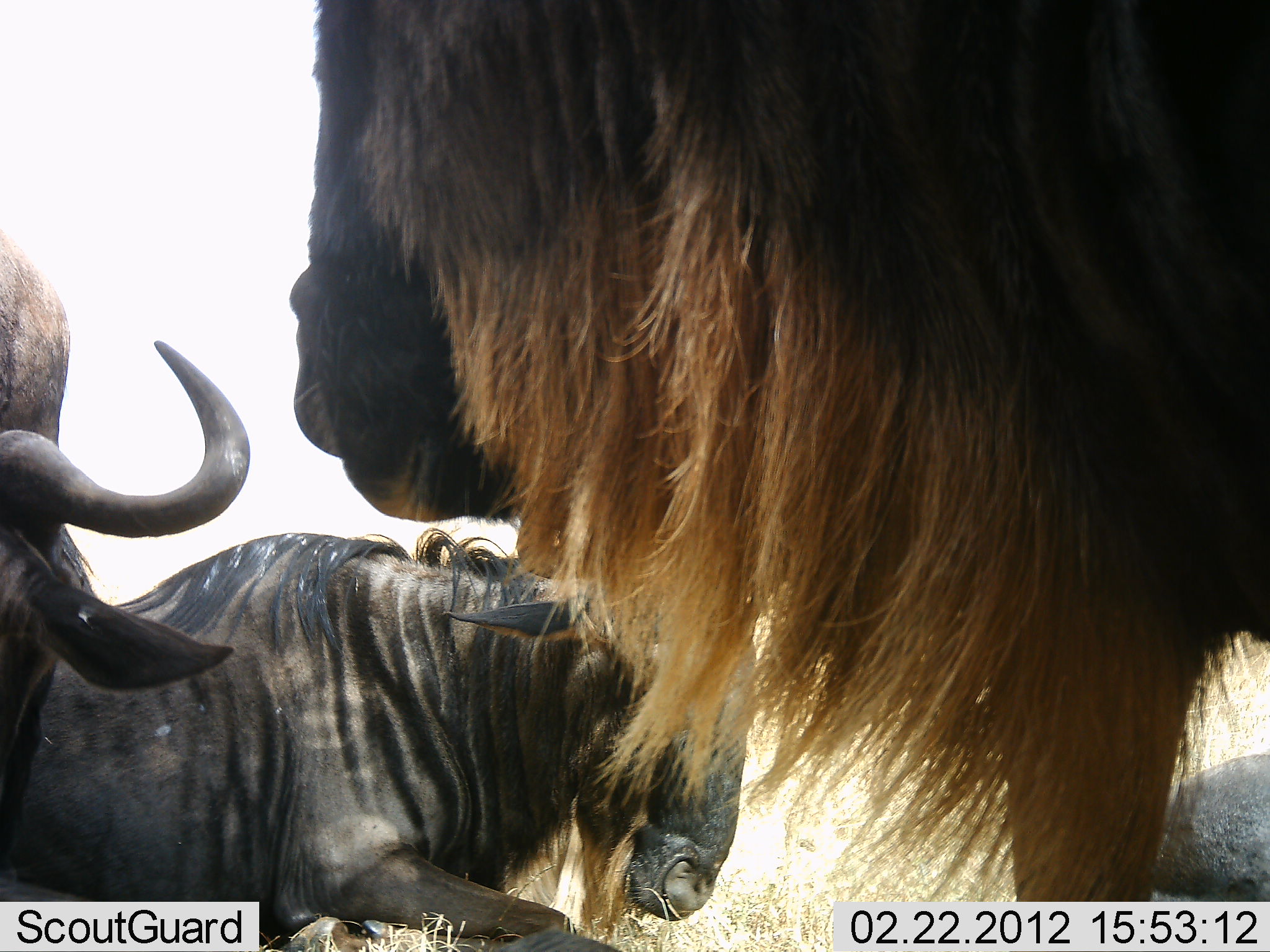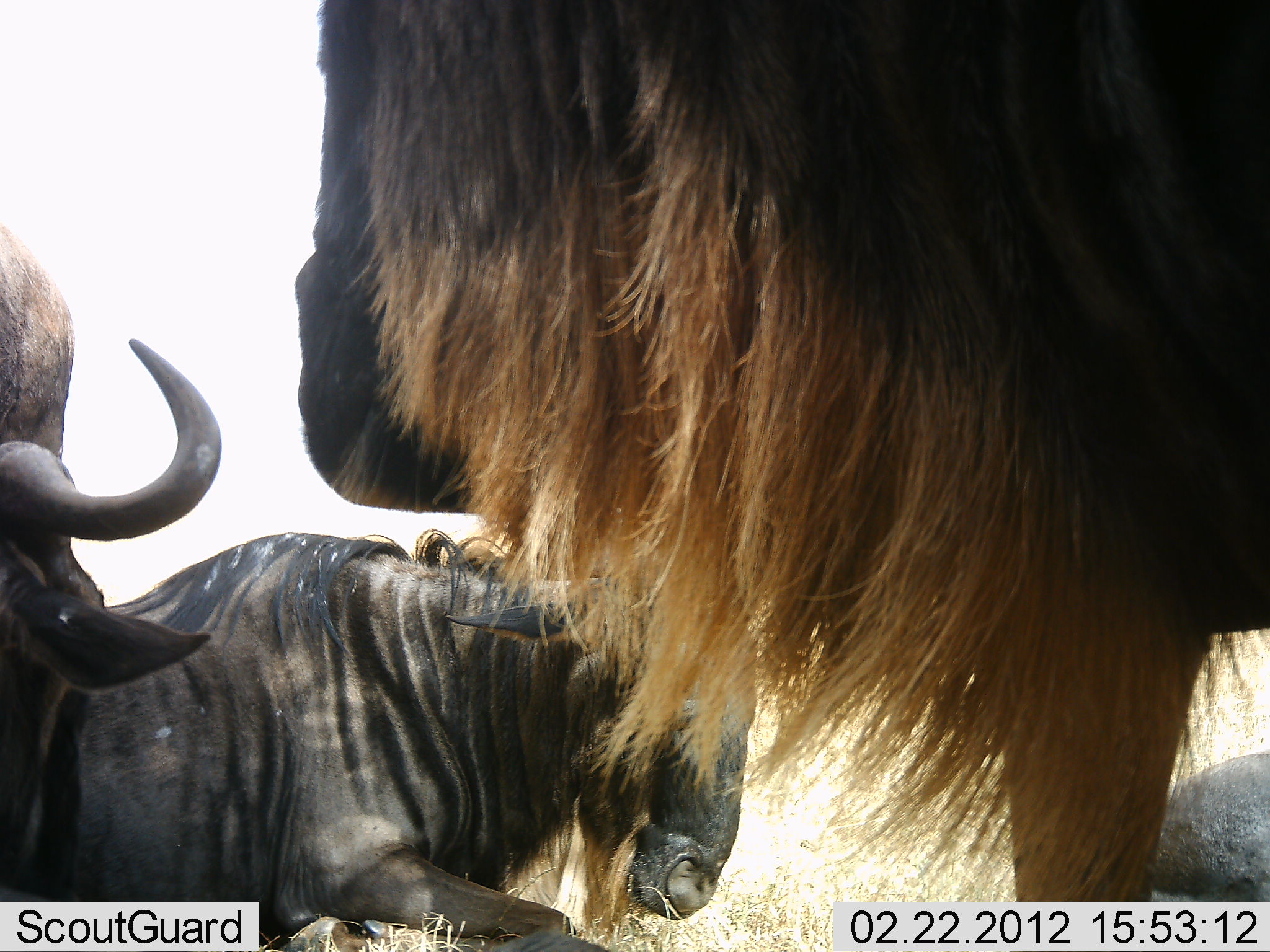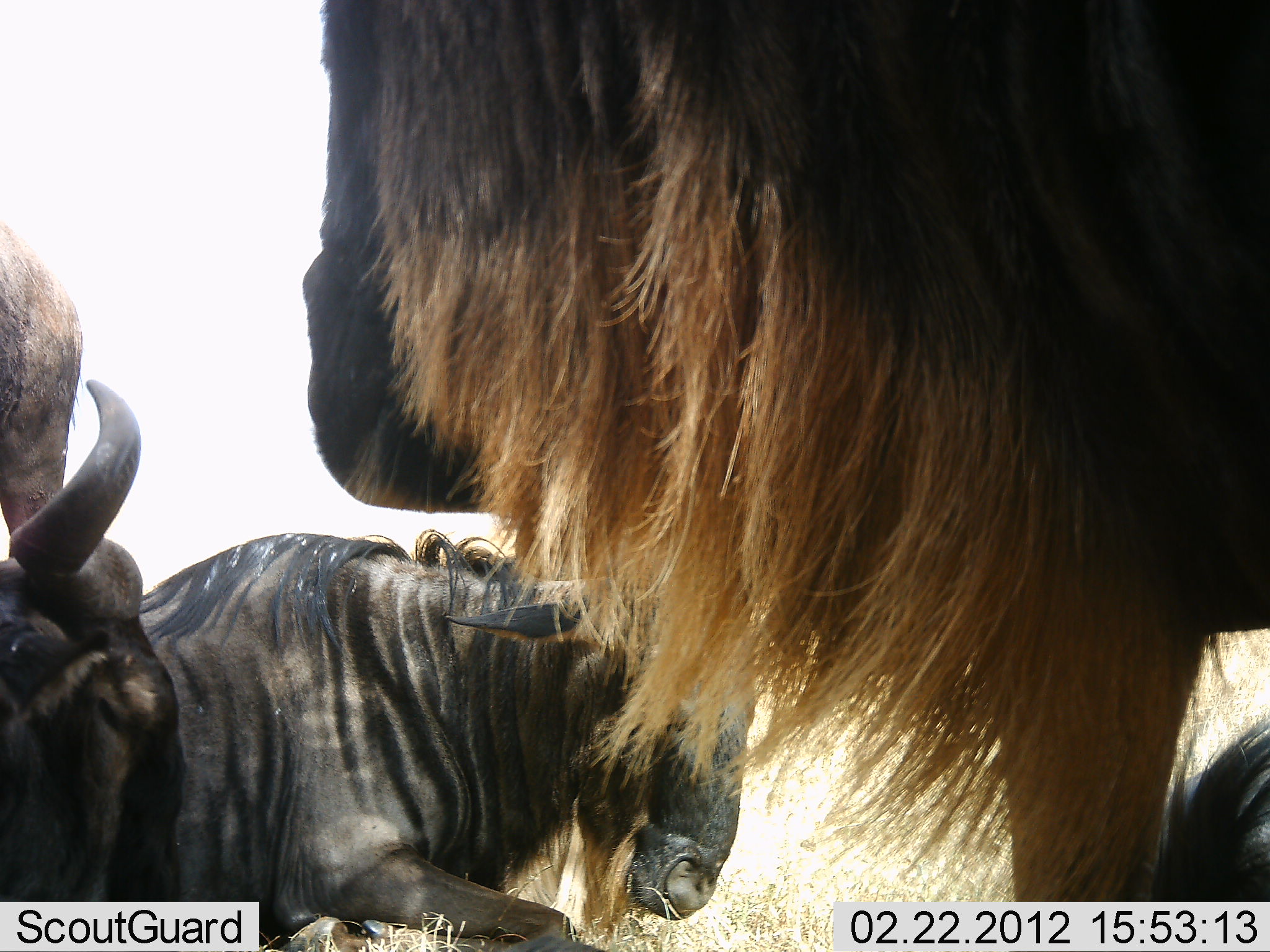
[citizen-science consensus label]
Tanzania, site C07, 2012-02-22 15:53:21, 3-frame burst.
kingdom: Animalia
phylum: Chordata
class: Mammalia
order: Artiodactyla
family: Bovidae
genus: Connochaetes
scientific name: Connochaetes taurinus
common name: blue wildebeest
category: wildebeest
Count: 3.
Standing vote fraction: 72%.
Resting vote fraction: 66%.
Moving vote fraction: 14%.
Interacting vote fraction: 3%.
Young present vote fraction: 0%.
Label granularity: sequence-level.